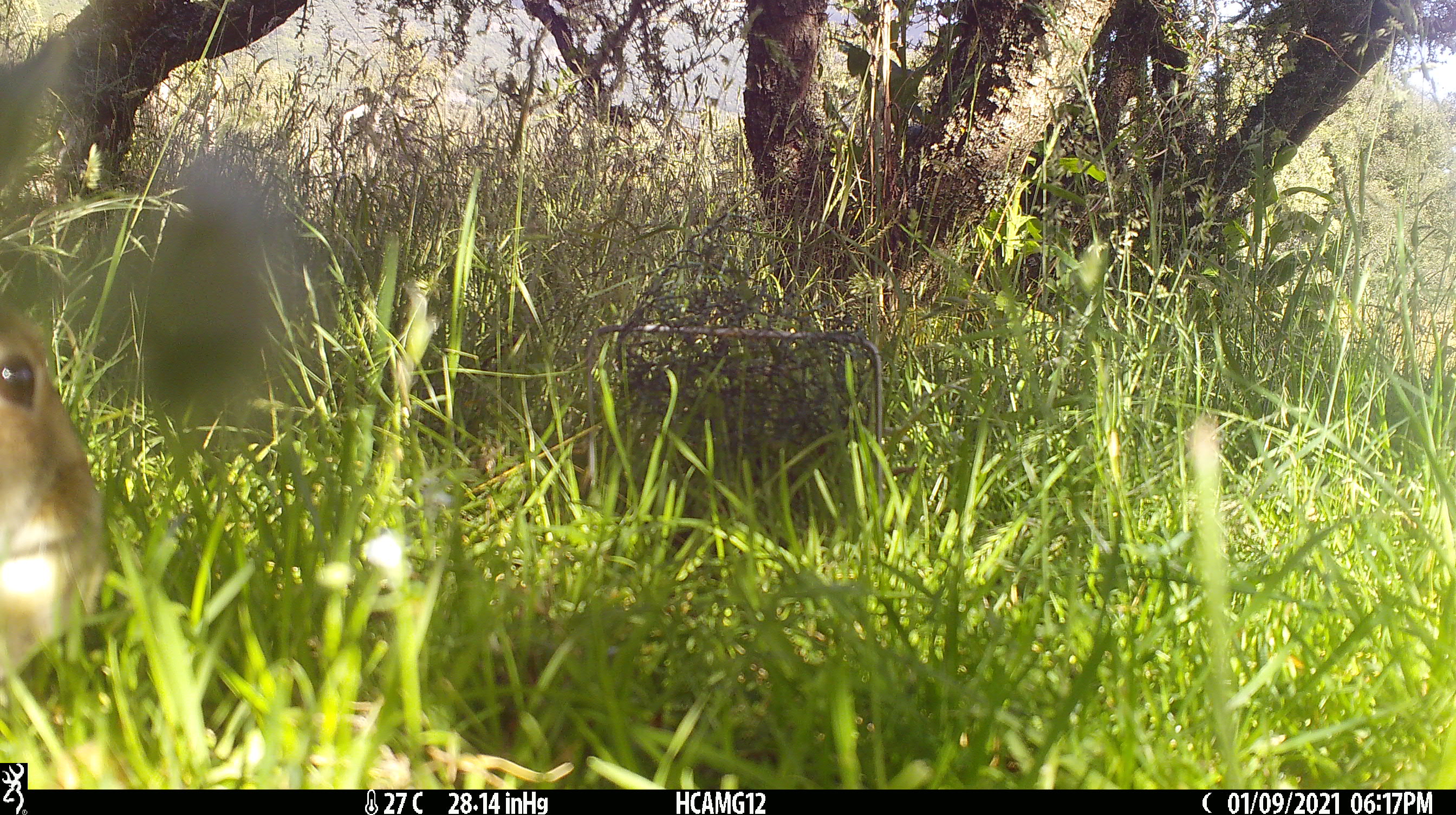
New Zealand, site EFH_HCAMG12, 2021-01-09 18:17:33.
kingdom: Animalia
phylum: Chordata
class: Mammalia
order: Lagomorpha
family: Leporidae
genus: Oryctolagus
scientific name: Oryctolagus cuniculus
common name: european rabbit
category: rabbit